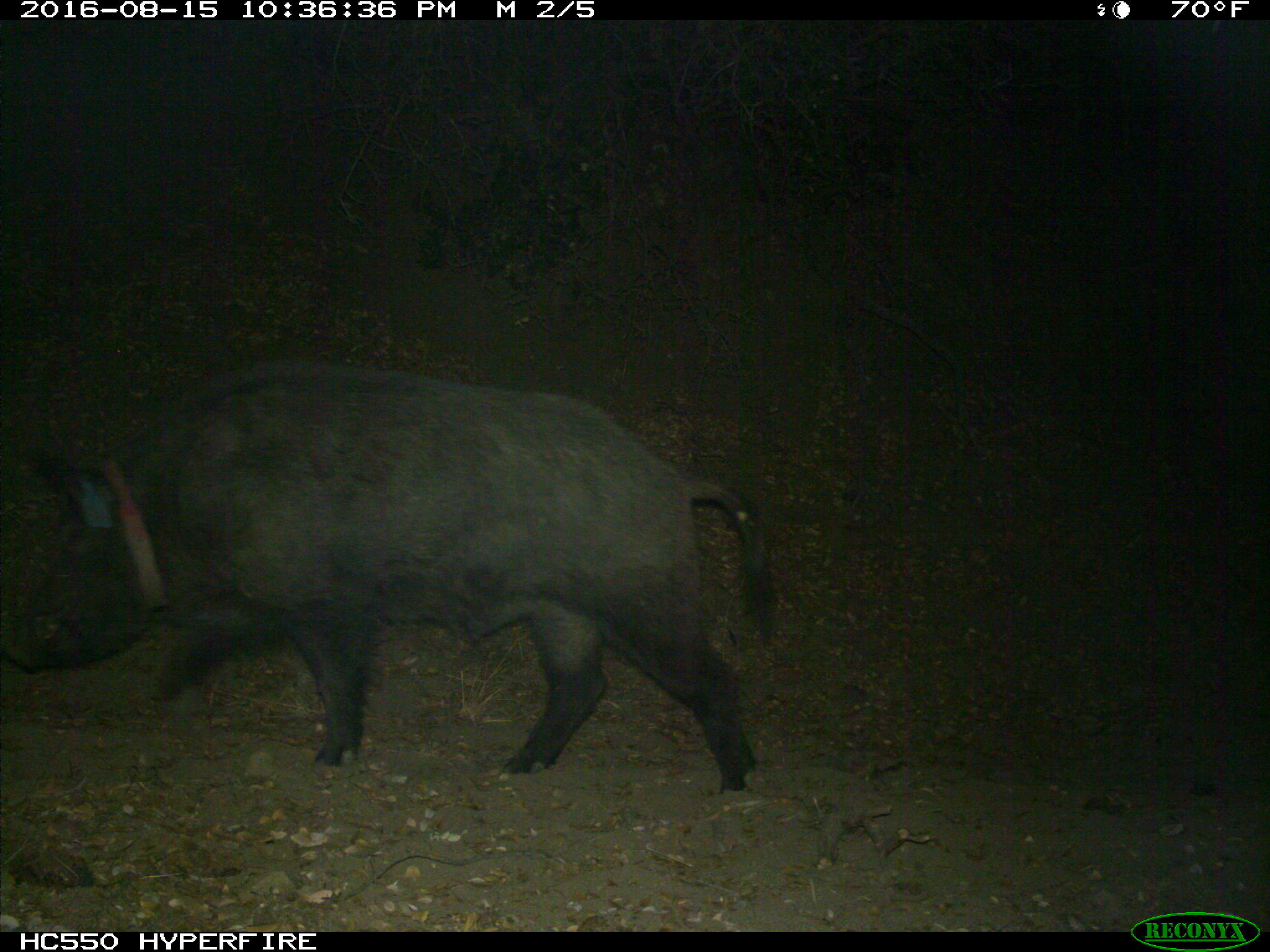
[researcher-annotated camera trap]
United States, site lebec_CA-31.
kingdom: Animalia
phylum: Chordata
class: Mammalia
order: Artiodactyla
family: Suidae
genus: Sus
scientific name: Sus scrofa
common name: wild boar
Sus scrofa (wild boar).